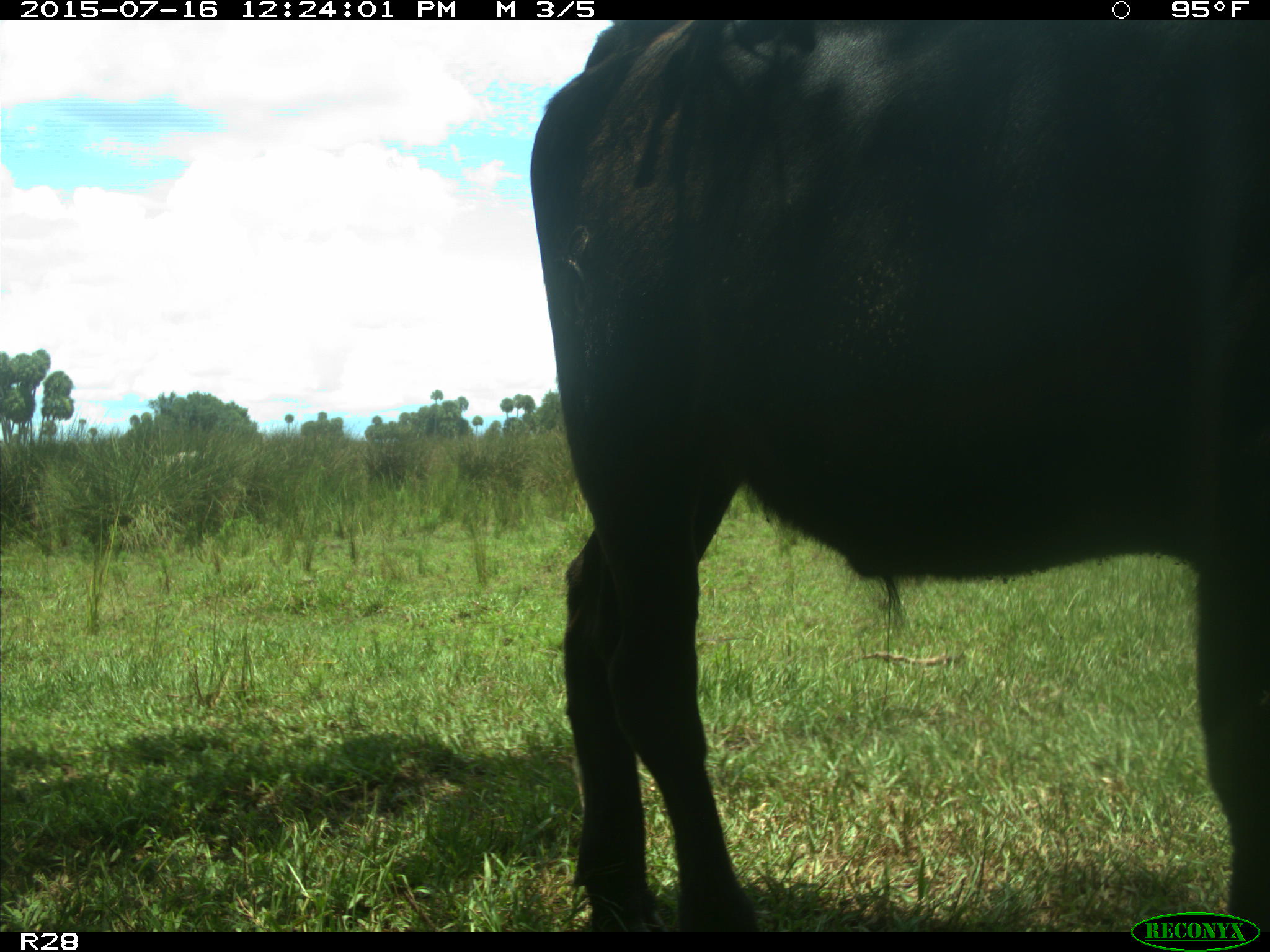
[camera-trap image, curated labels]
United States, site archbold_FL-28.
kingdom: Animalia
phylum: Chordata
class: Mammalia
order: Artiodactyla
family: Bovidae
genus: Bos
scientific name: Bos taurus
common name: domestic cow